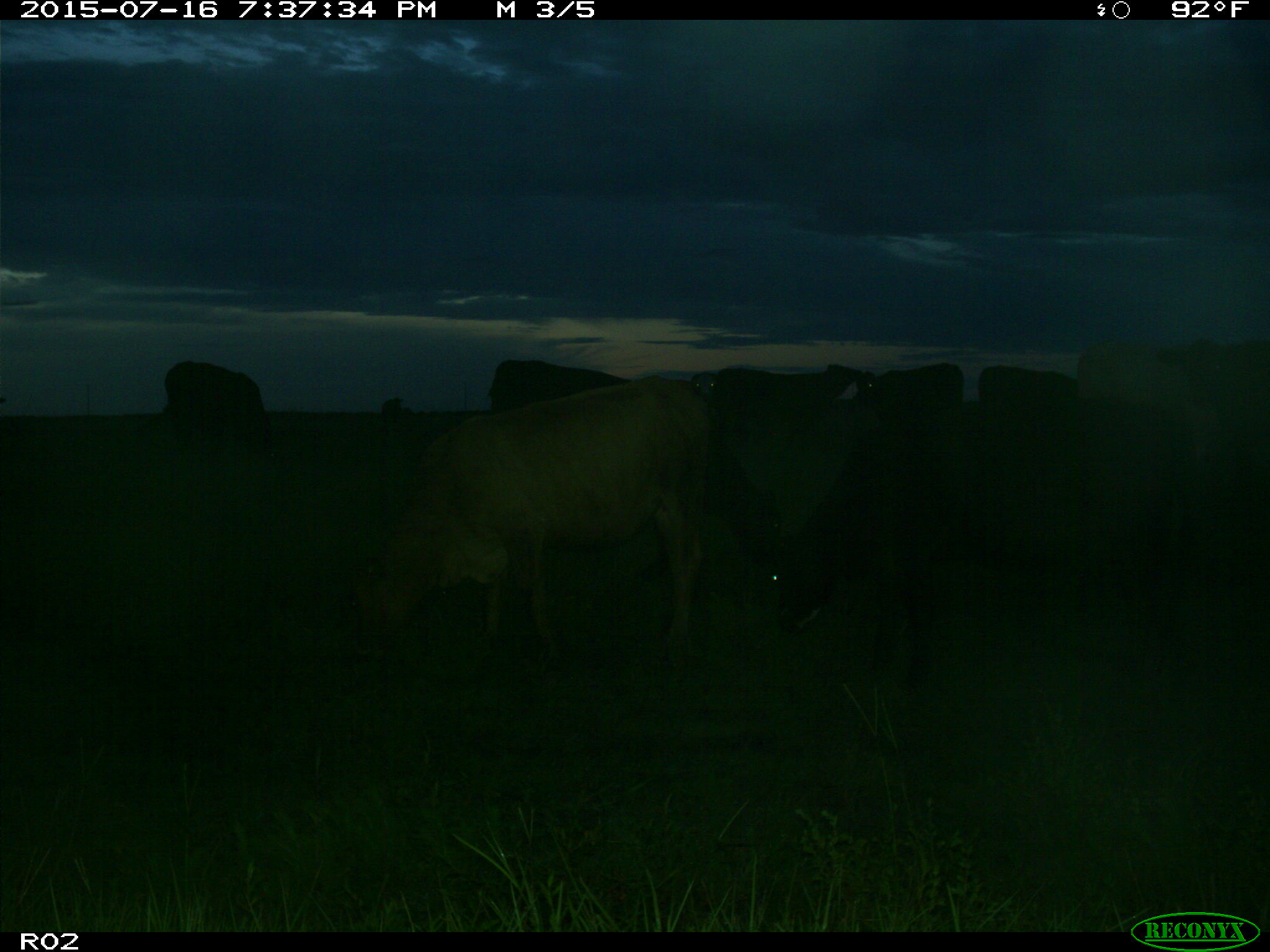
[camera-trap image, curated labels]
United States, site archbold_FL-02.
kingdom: Animalia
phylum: Chordata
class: Mammalia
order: Artiodactyla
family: Bovidae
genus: Bos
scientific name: Bos taurus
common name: domestic cow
Bos taurus (domestic cow).